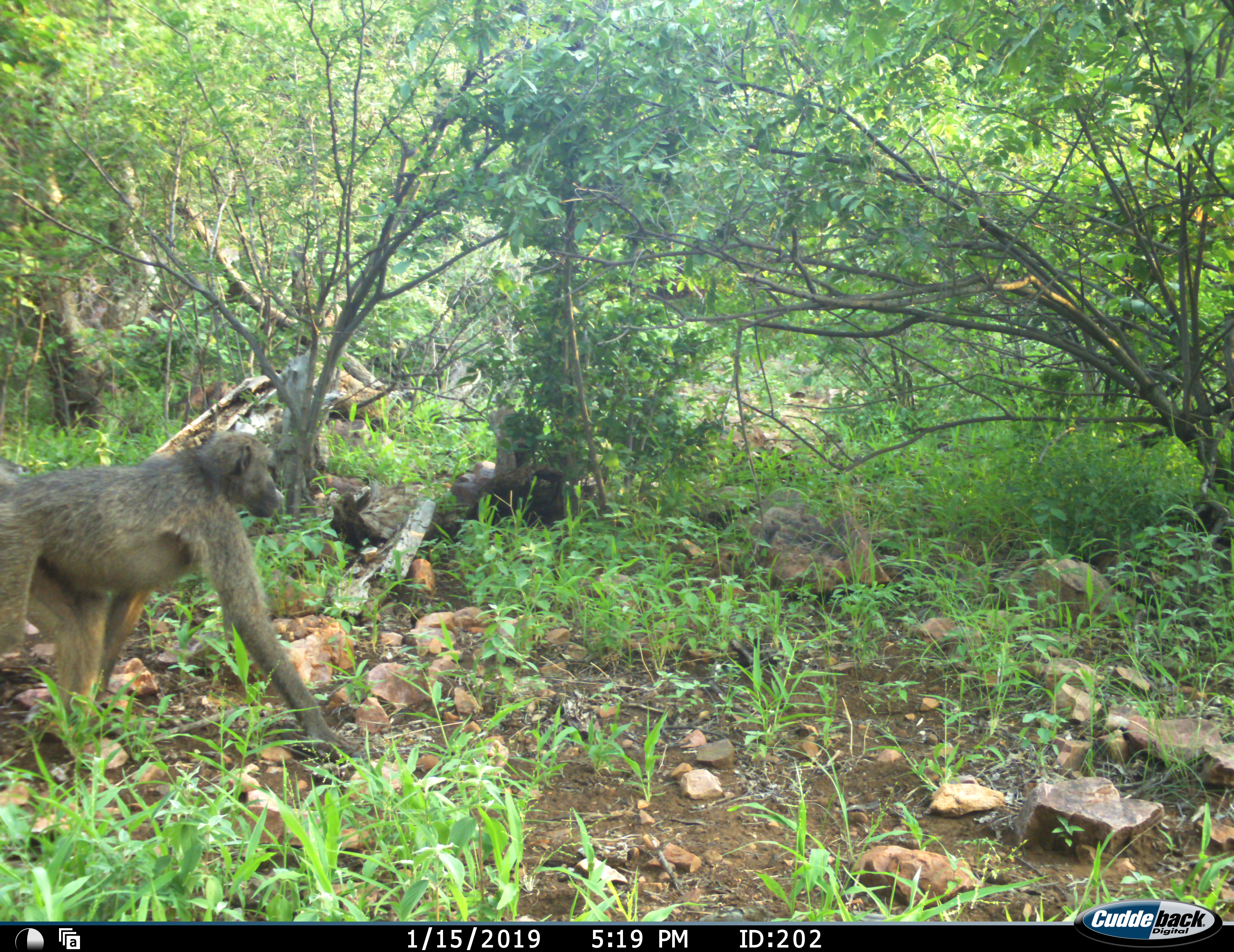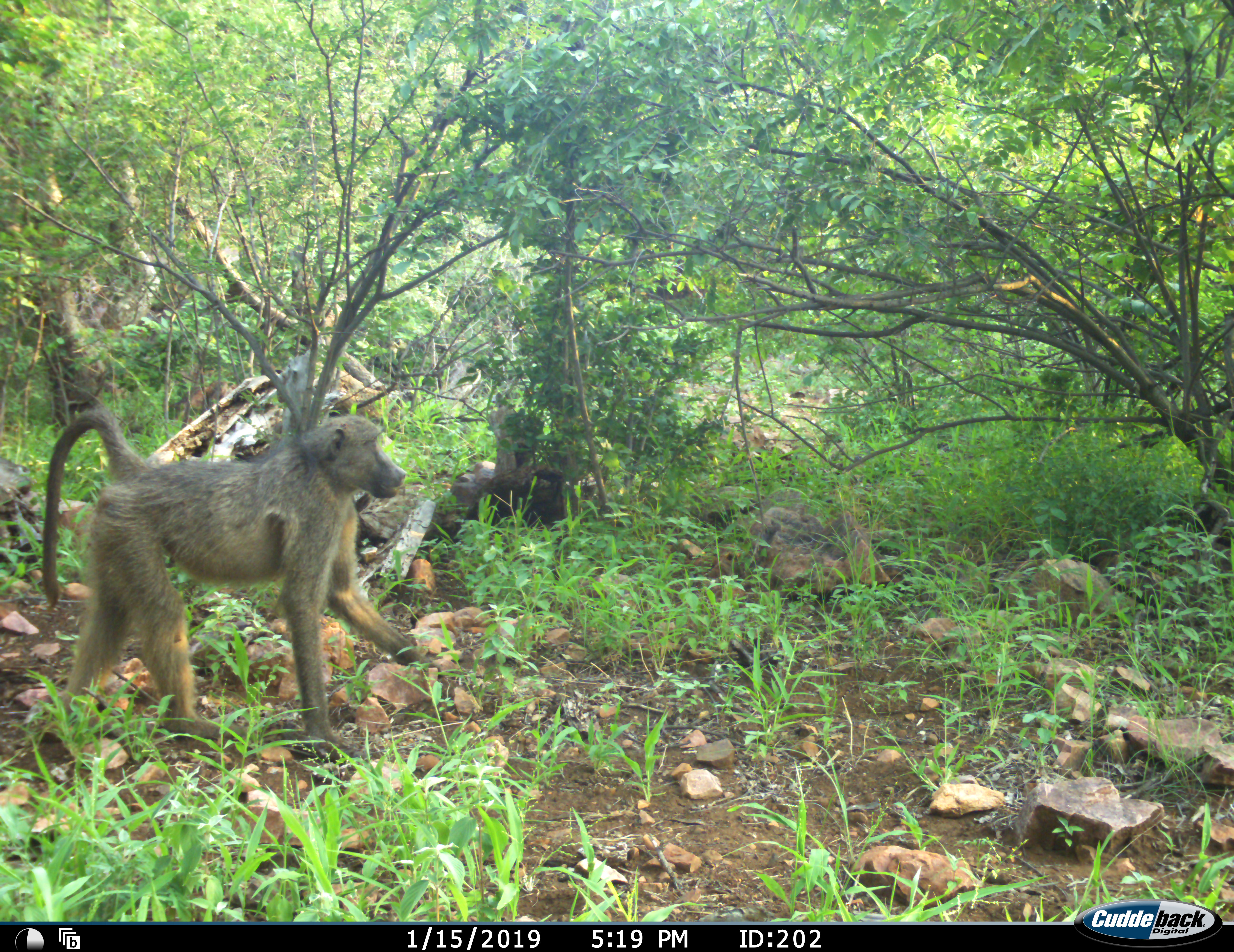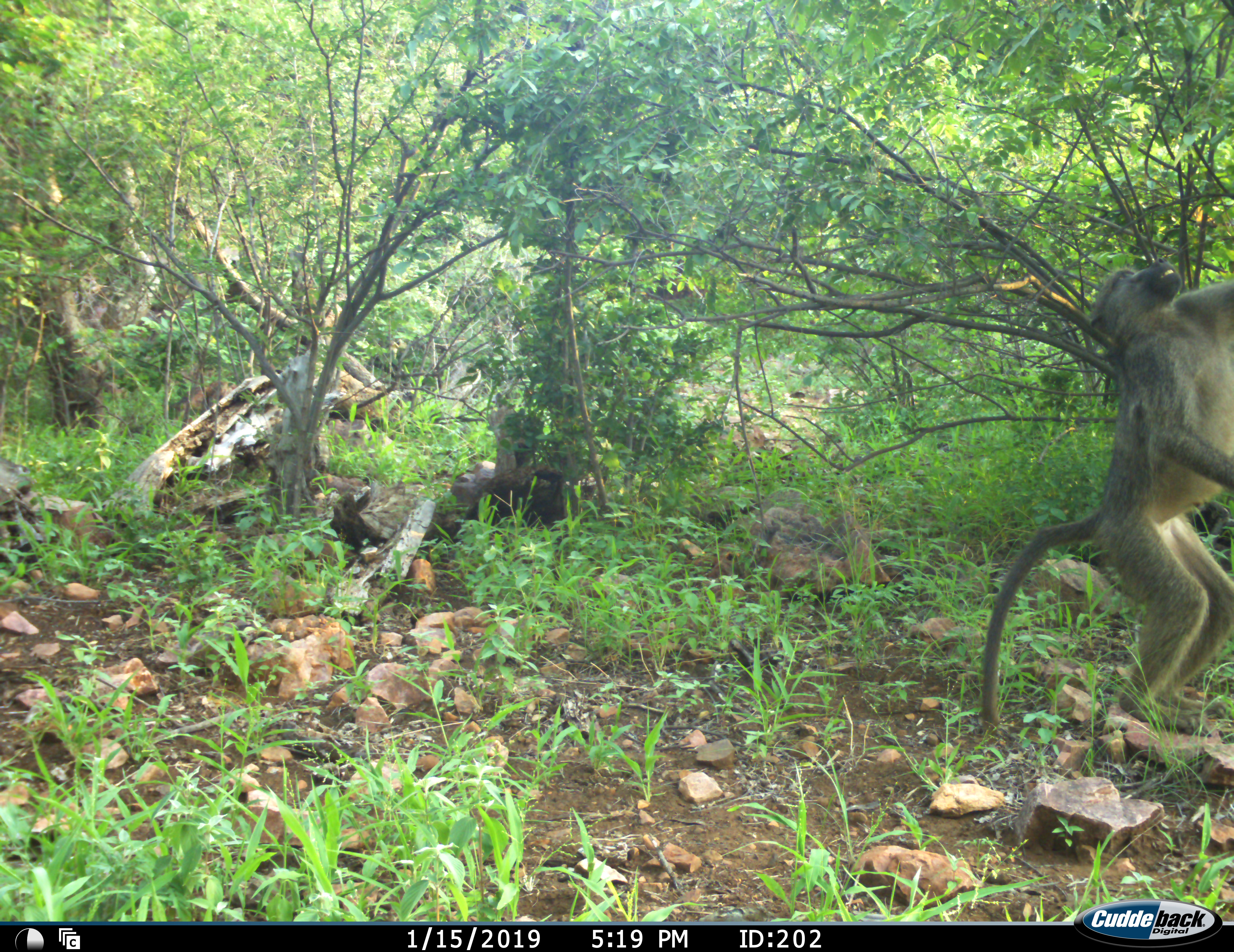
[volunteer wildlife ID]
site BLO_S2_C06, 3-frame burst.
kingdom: Animalia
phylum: Chordata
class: Mammalia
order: Primates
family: Cercopithecidae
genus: Papio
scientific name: Papio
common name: baboon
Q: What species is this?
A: Baboon (Papio).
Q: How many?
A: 1.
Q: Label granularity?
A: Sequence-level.